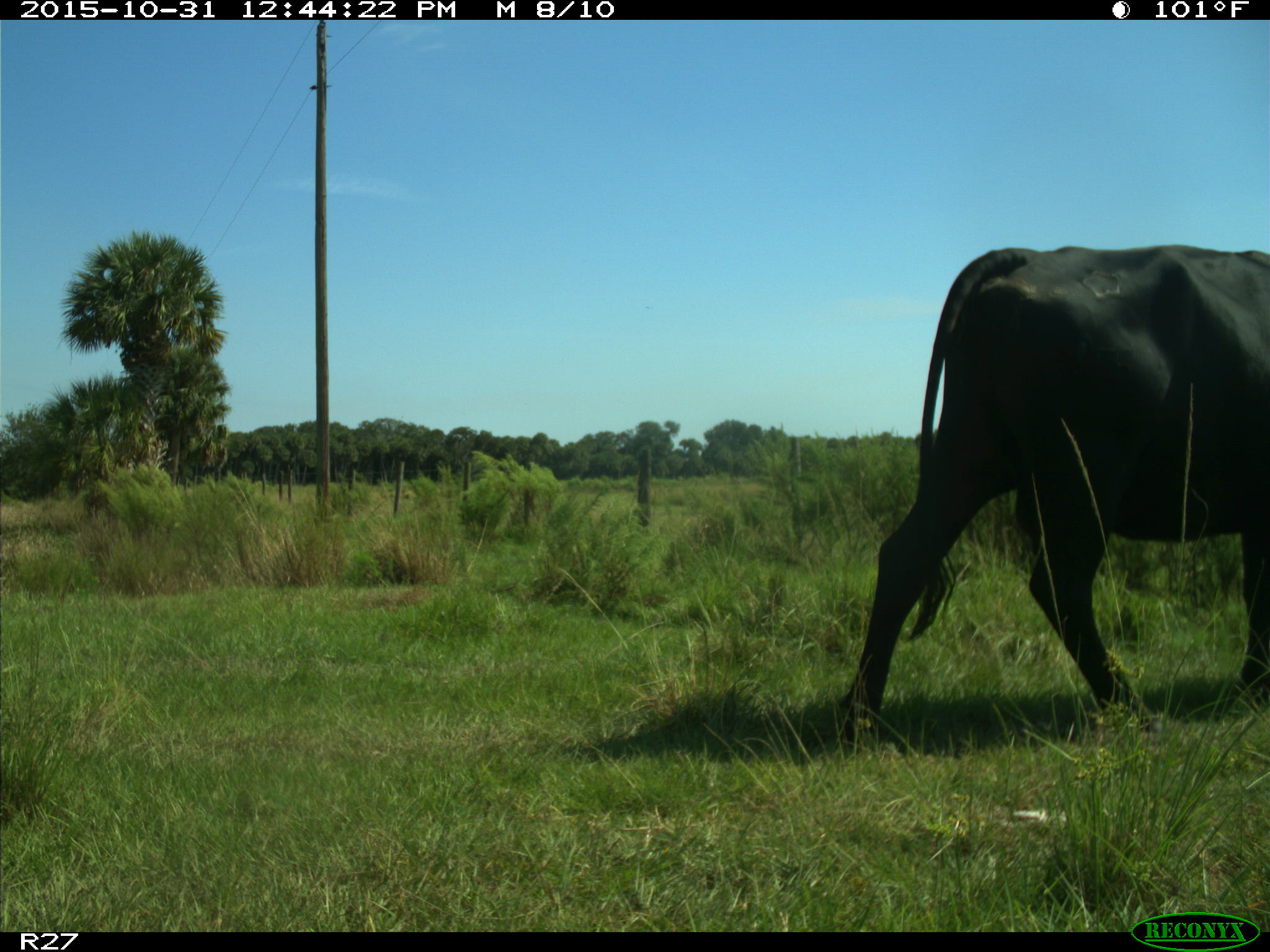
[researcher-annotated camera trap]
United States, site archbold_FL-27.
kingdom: Animalia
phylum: Chordata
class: Mammalia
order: Artiodactyla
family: Bovidae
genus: Bos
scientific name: Bos taurus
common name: domestic cow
Bos taurus (domestic cow).